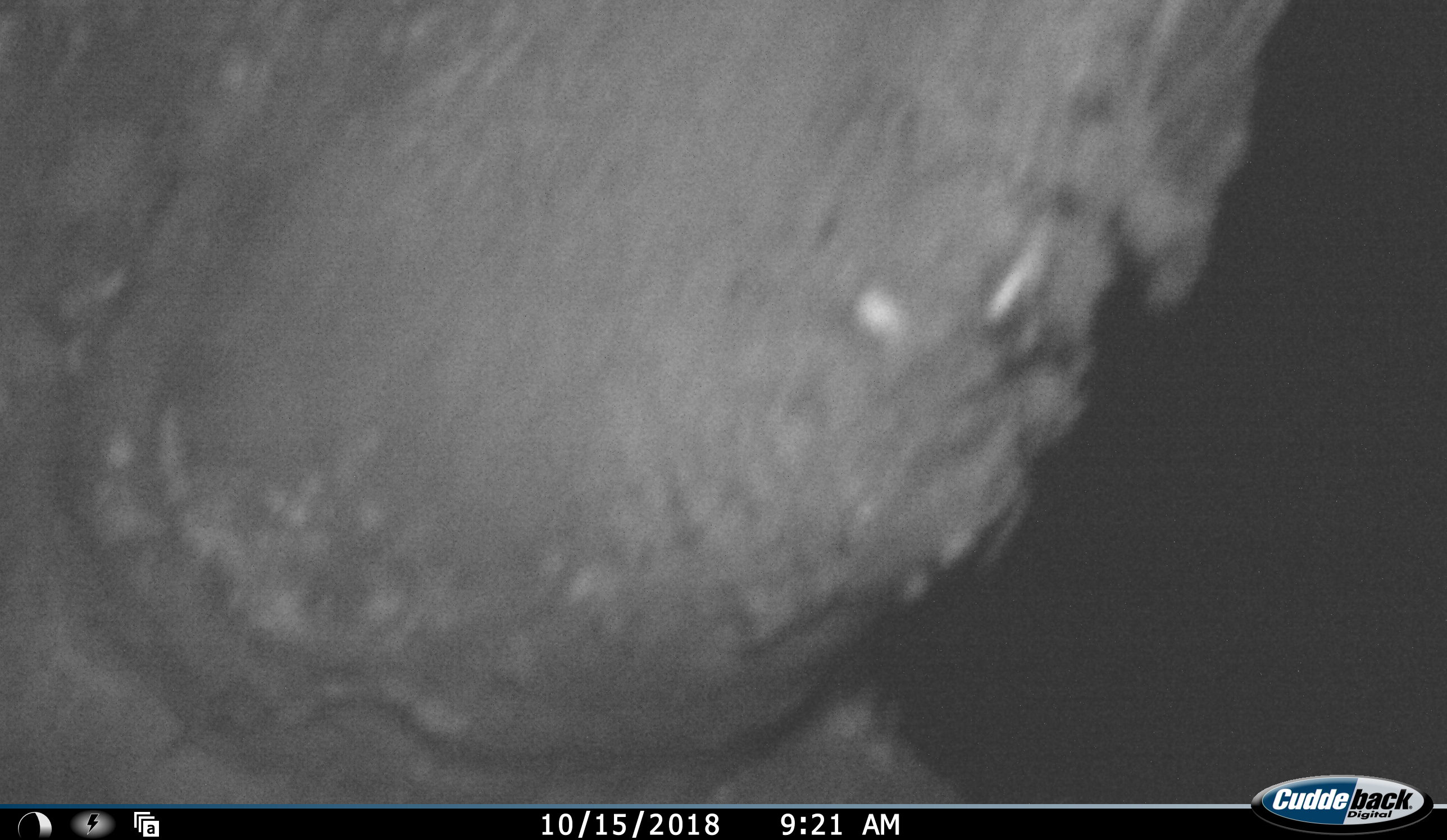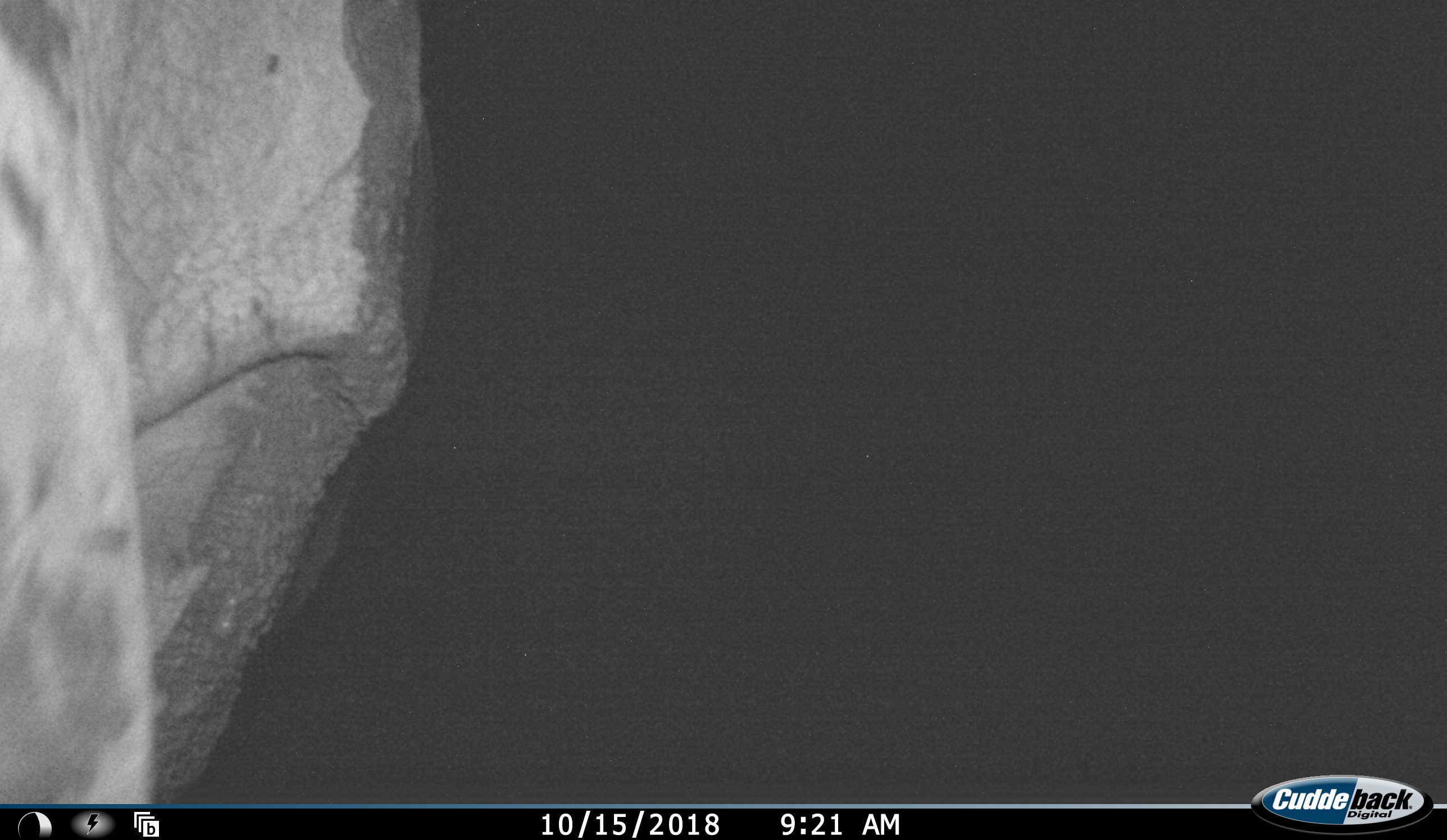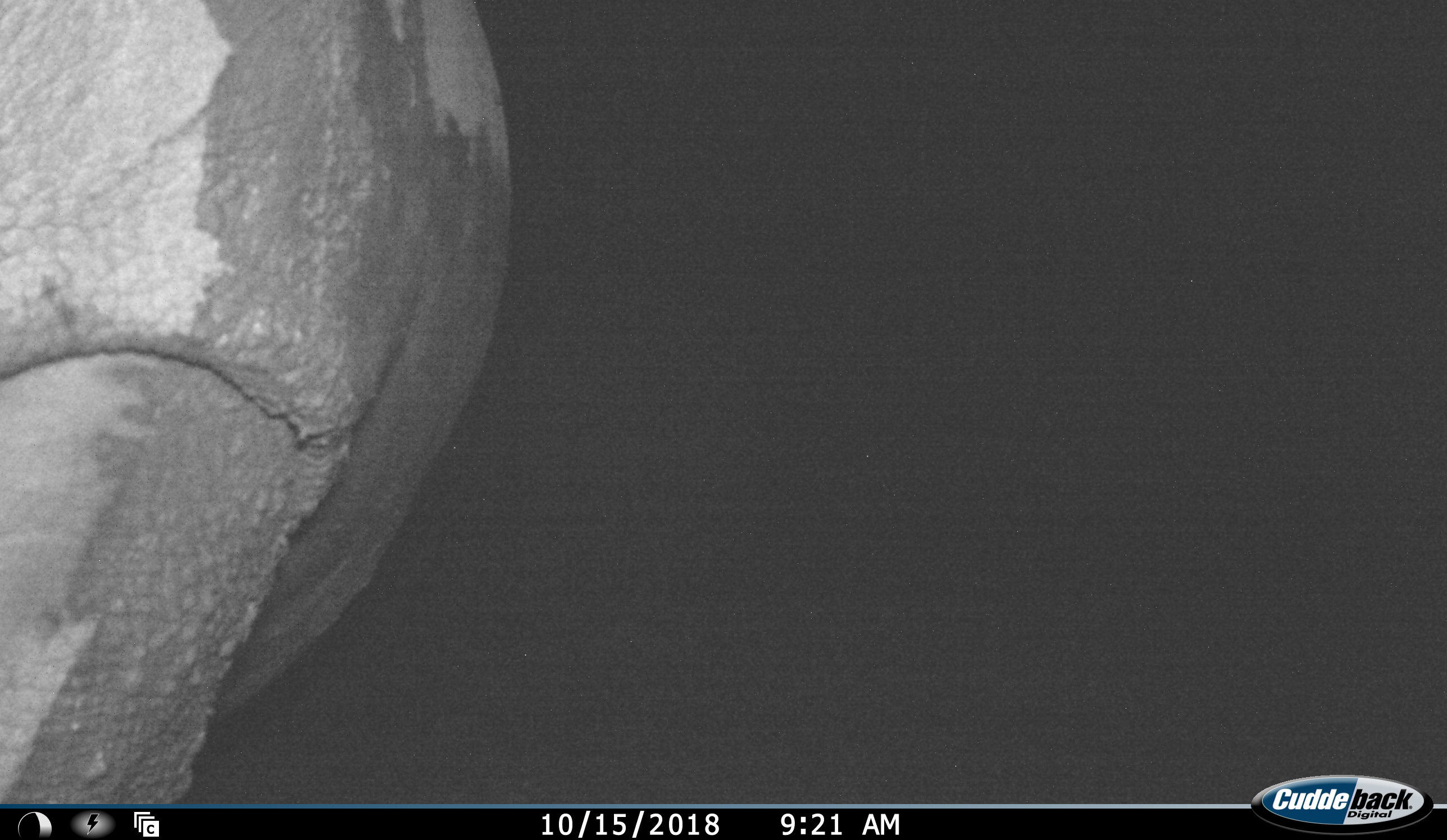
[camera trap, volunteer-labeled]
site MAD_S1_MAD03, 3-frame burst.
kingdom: Animalia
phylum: Chordata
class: Mammalia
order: Perissodactyla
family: Rhinocerotidae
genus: Ceratotherium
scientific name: Ceratotherium simum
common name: white rhinoceros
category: rhinoceroswhite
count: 1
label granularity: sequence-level